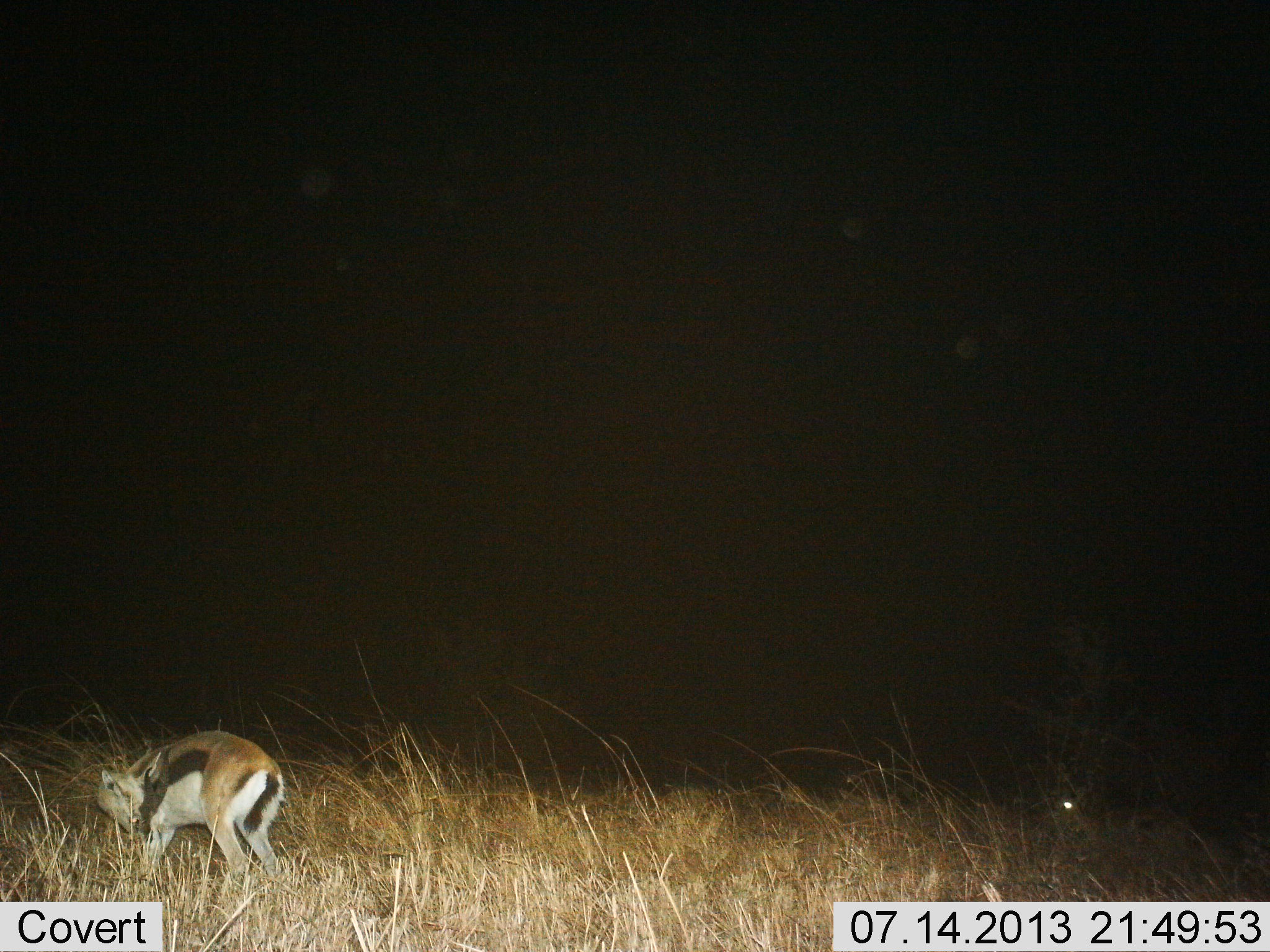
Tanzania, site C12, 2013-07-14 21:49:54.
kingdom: Animalia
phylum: Chordata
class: Mammalia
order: Artiodactyla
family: Bovidae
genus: Eudorcas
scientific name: Eudorcas thomsonii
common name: thomson's gazelle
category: gazellethomsons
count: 1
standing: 100%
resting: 0%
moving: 0%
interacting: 0%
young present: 20%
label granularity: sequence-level